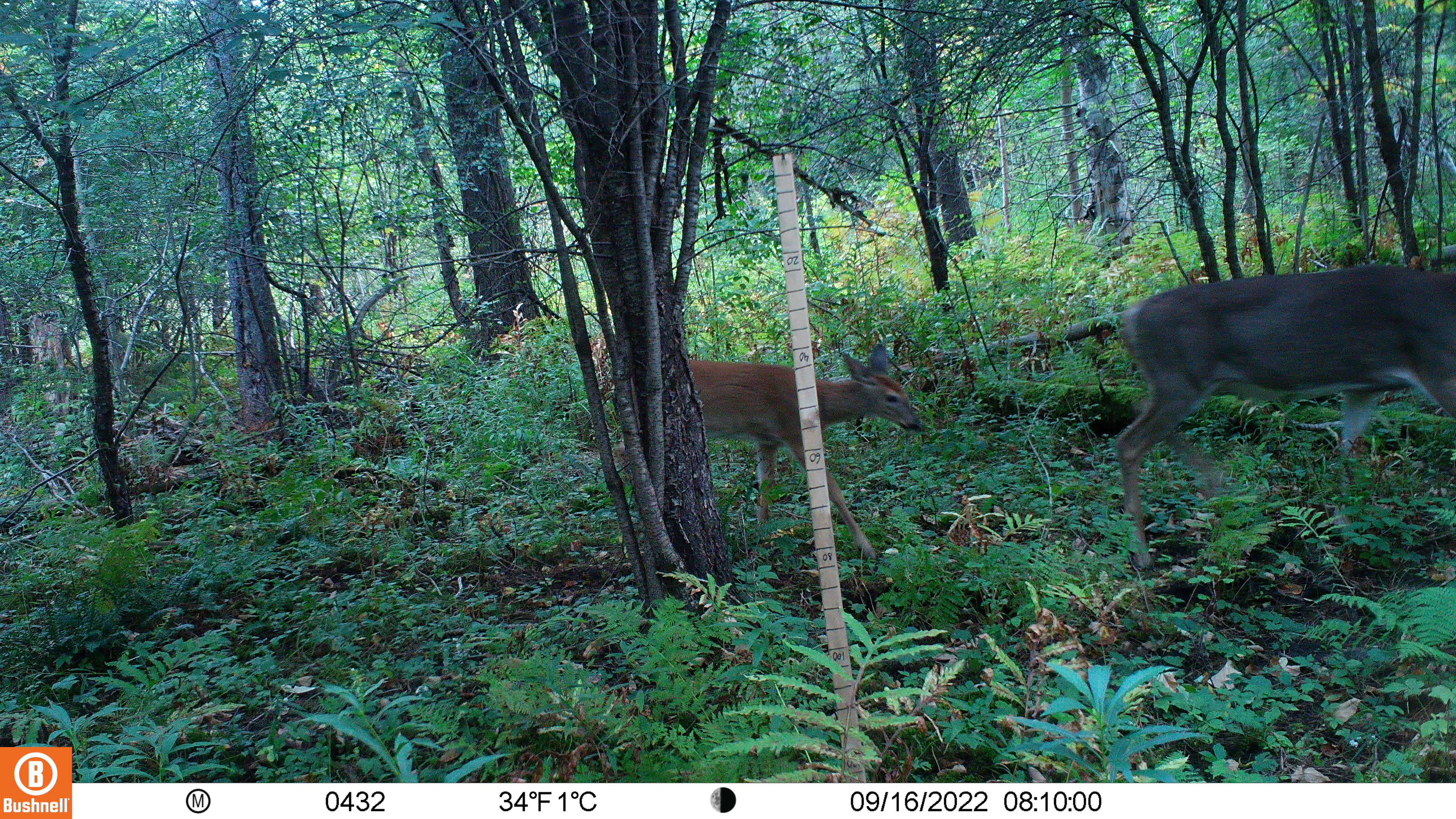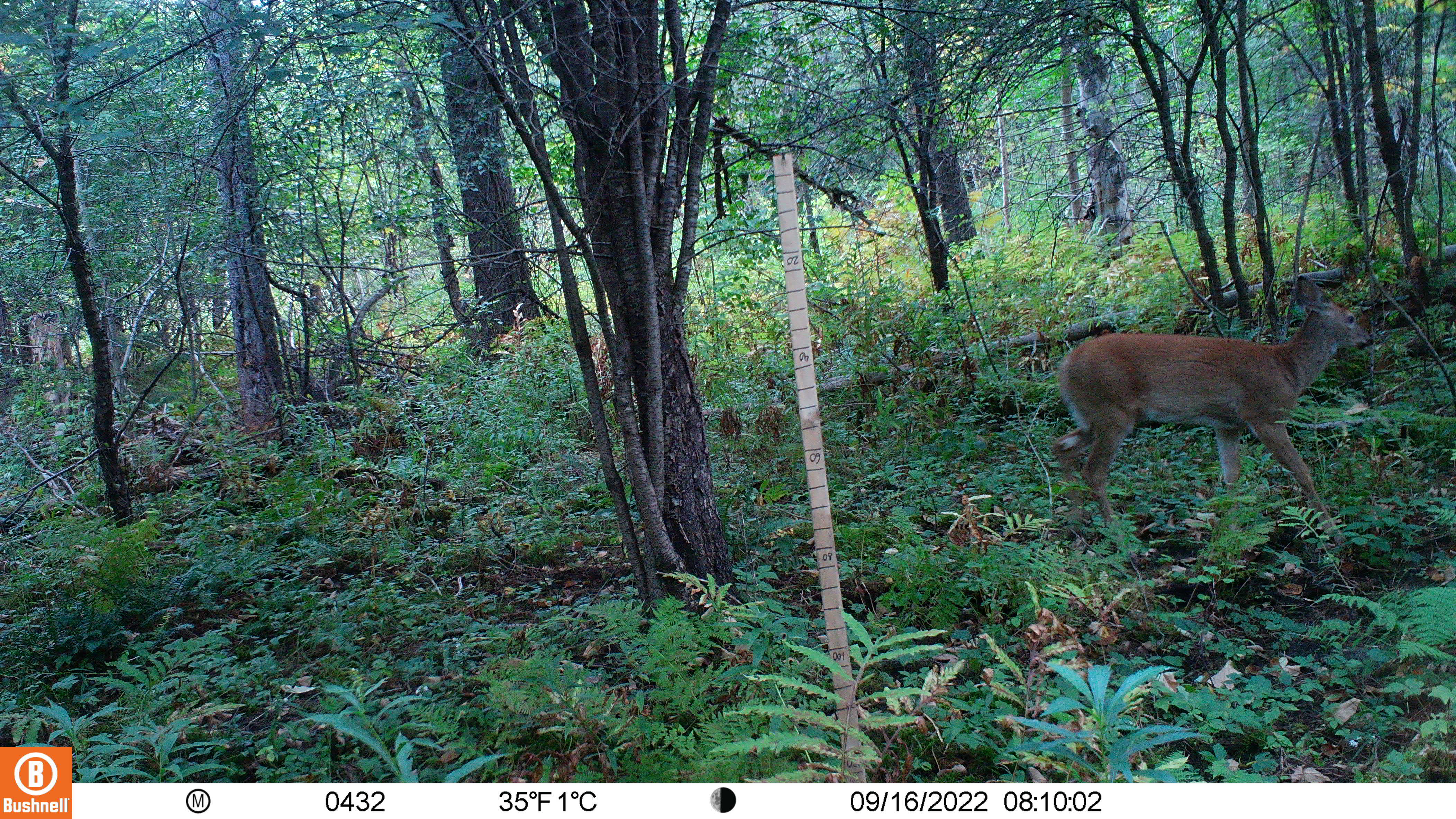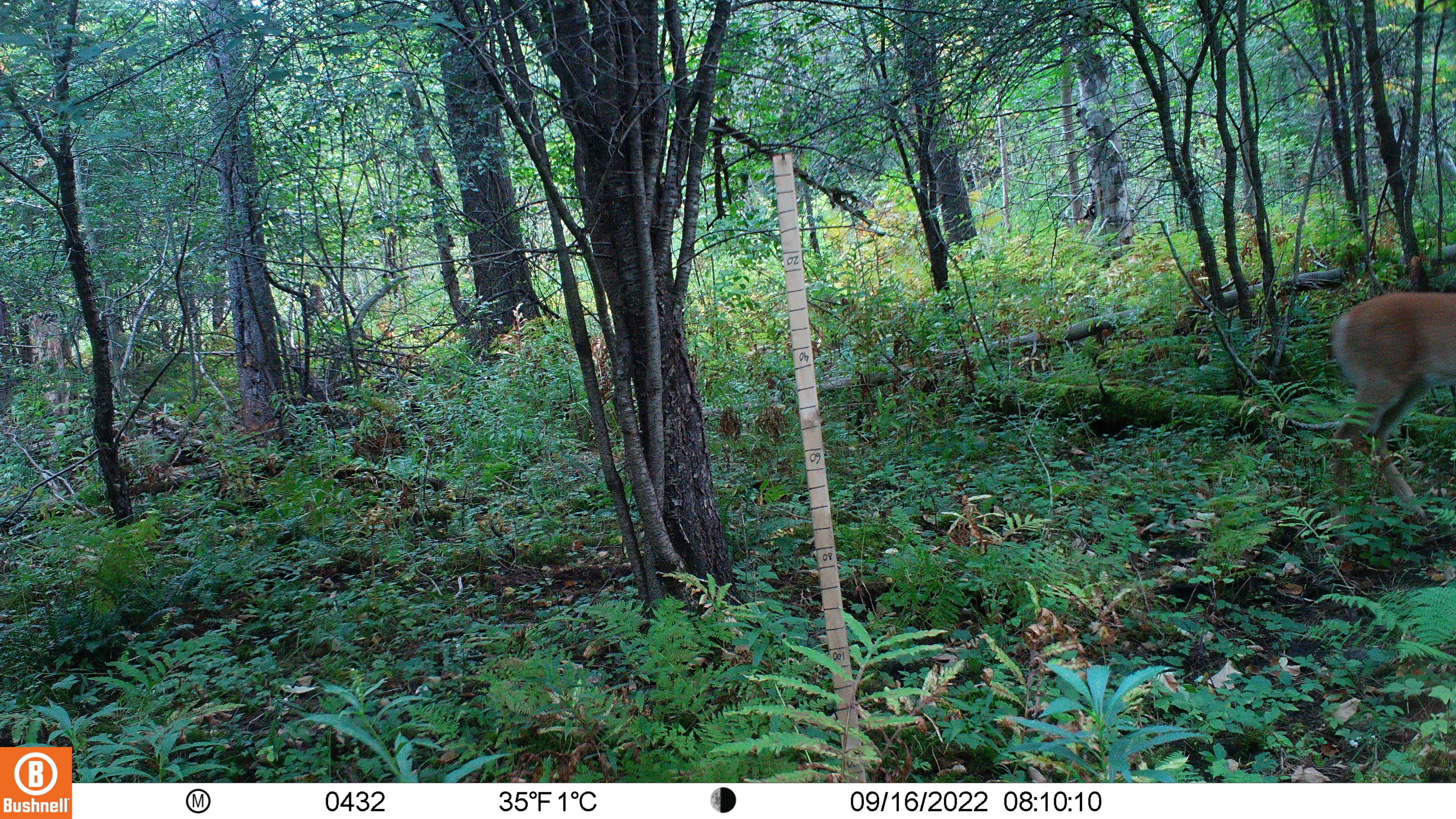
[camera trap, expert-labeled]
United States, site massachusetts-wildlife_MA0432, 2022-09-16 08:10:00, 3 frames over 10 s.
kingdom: Animalia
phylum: Chordata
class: Mammalia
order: Artiodactyla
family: Cervidae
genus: Odocoileus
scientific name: Odocoileus virginianus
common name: white-tailed deer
White-tailed deer (Odocoileus virginianus).